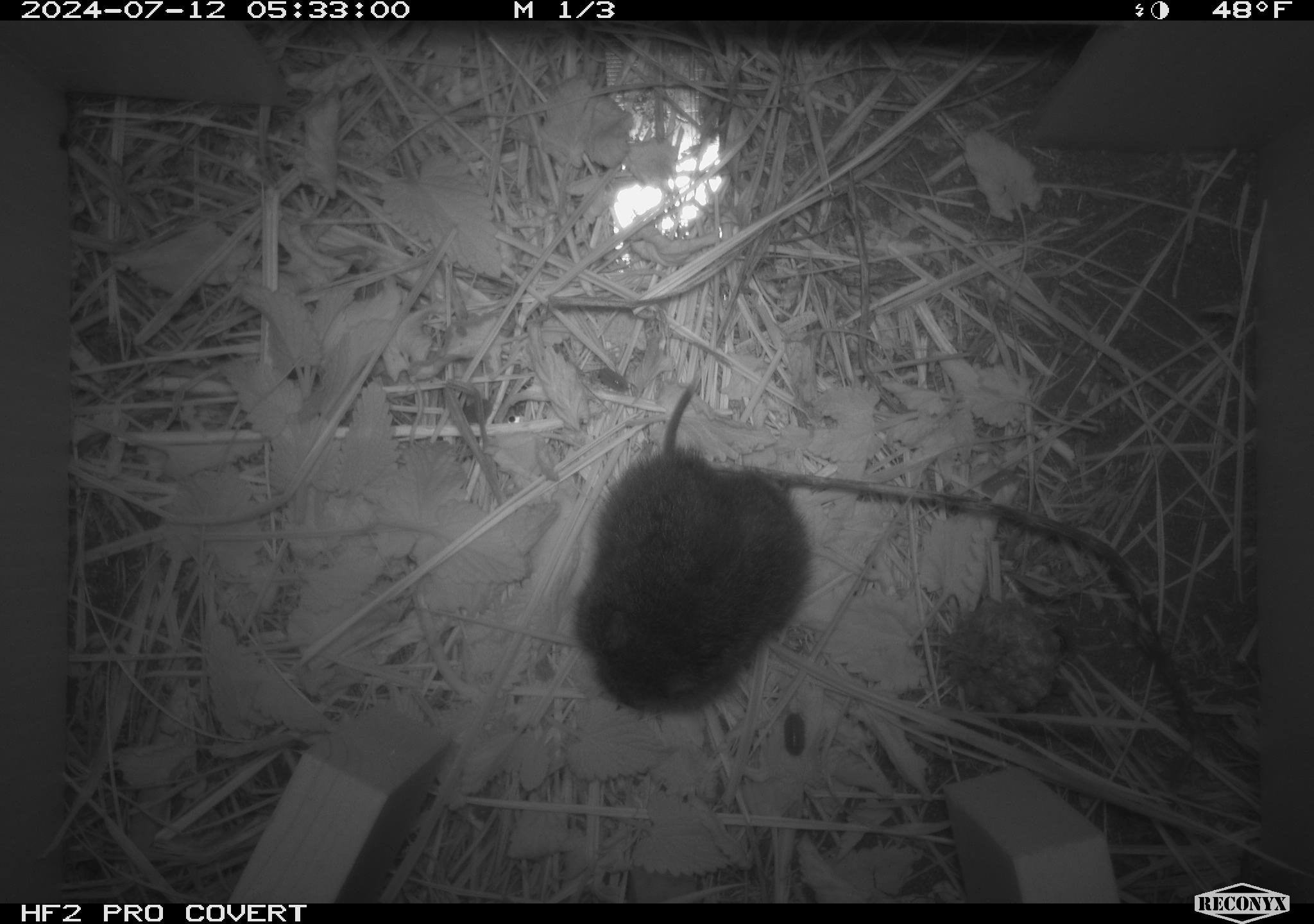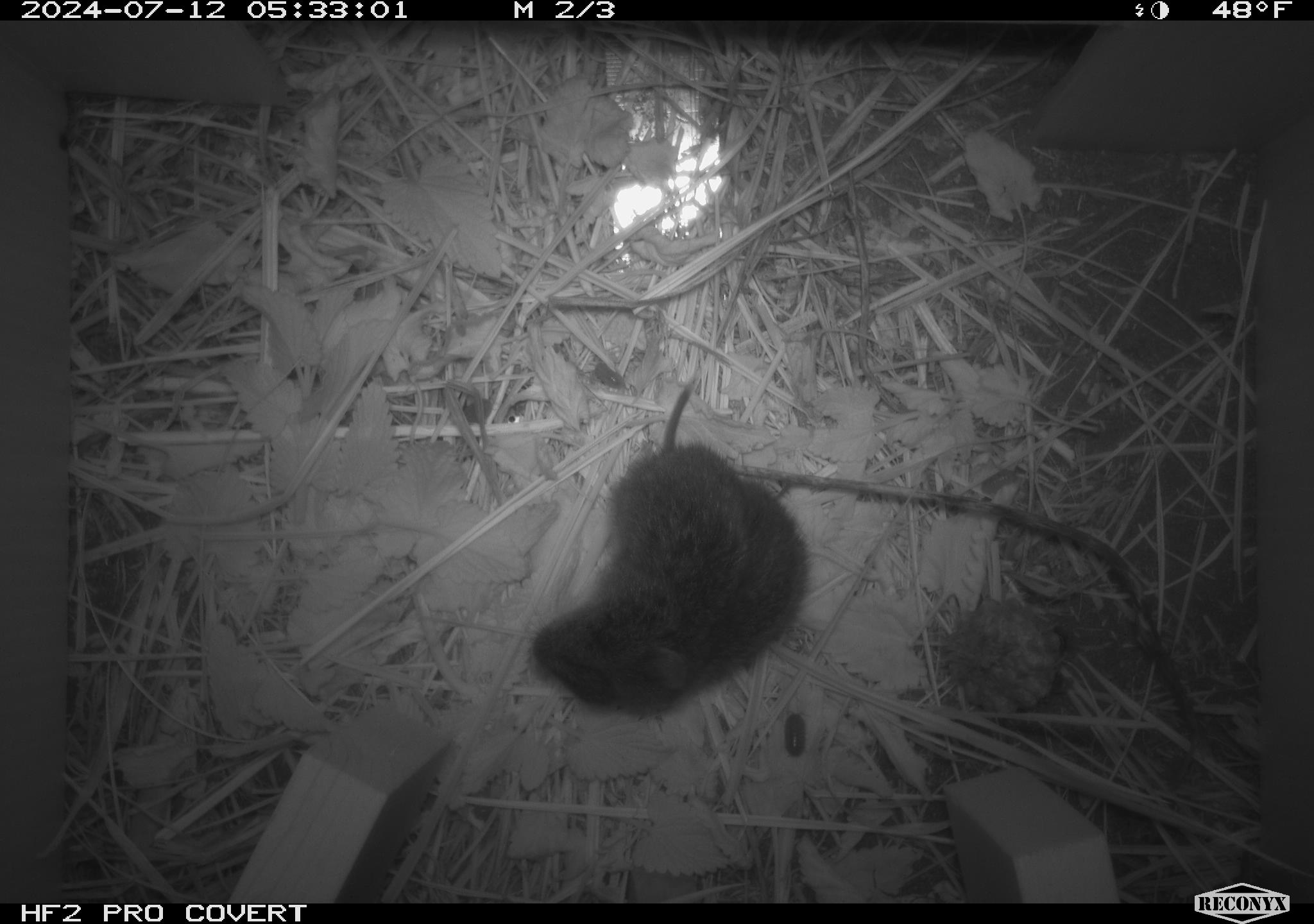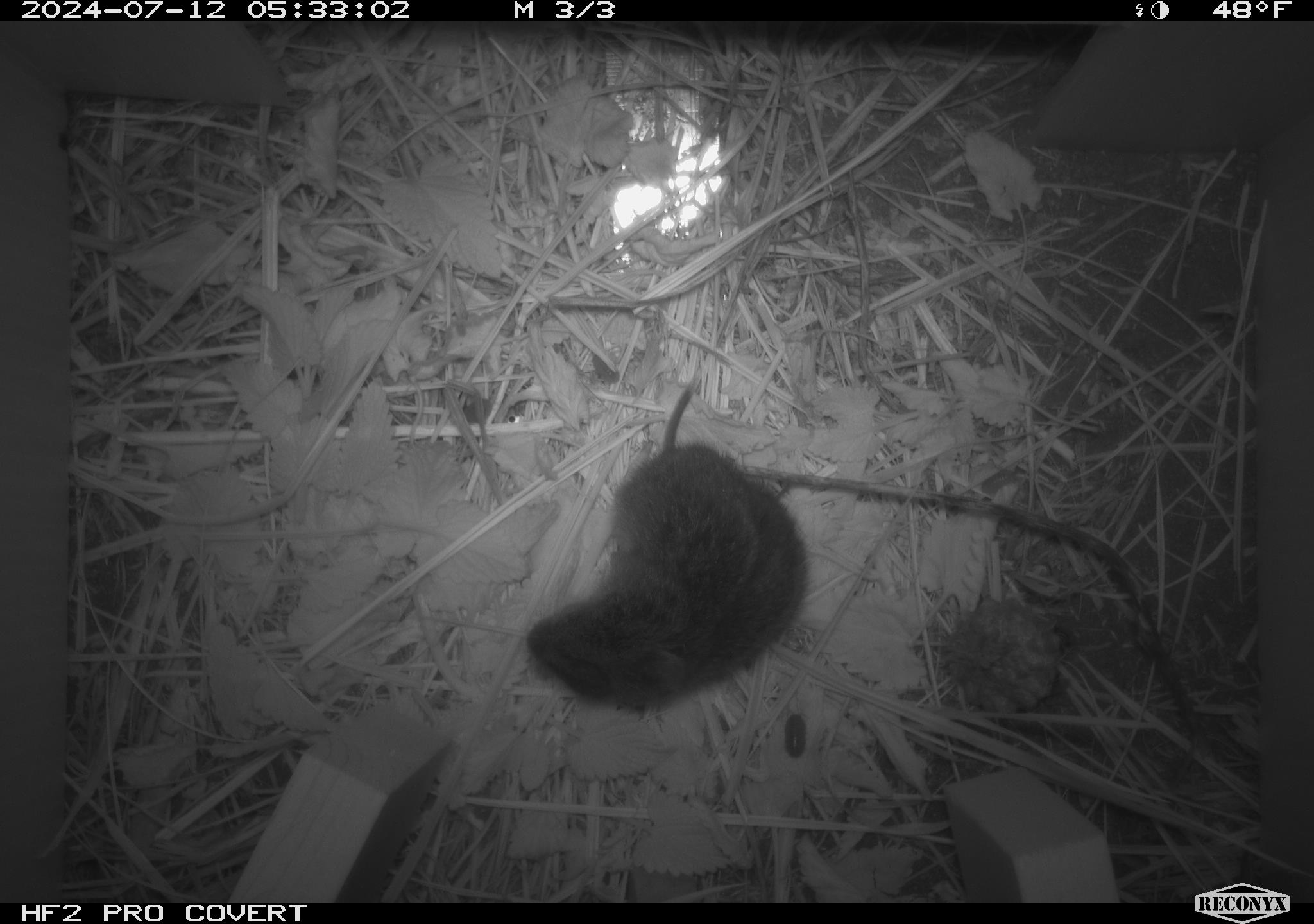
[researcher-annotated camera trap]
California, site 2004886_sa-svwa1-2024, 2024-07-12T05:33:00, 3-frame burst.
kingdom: Animalia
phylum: Chordata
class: Mammalia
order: Rodentia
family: Cricetidae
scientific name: Arvicolinae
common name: voles, lemmings, and muskrats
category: arvicolinae subfamily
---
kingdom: Animalia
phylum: Arthropoda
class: Malacostraca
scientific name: Malacostraca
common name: amphipods, crabs, isopods, krill, lobsters and shrimps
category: malacostracan